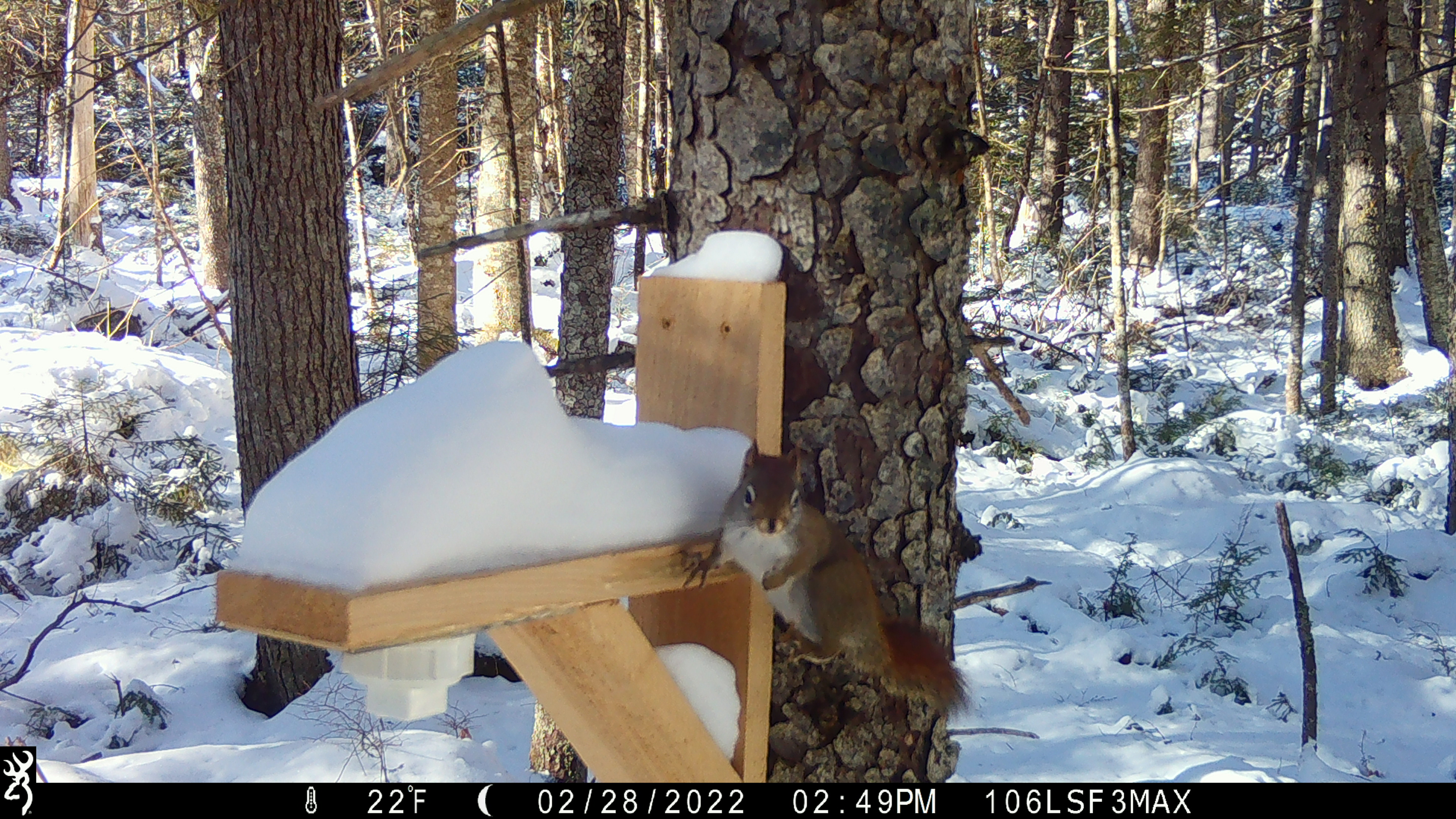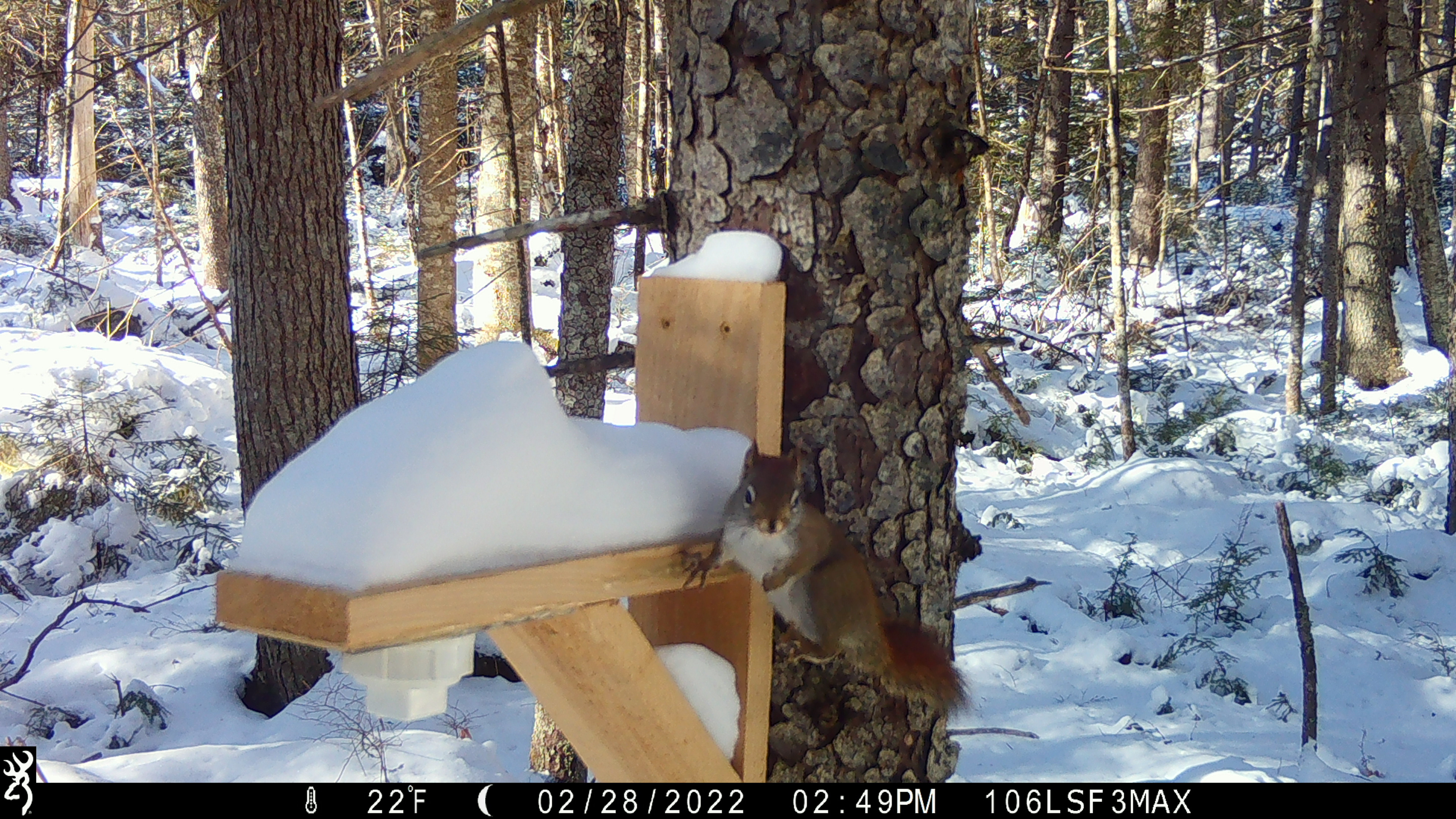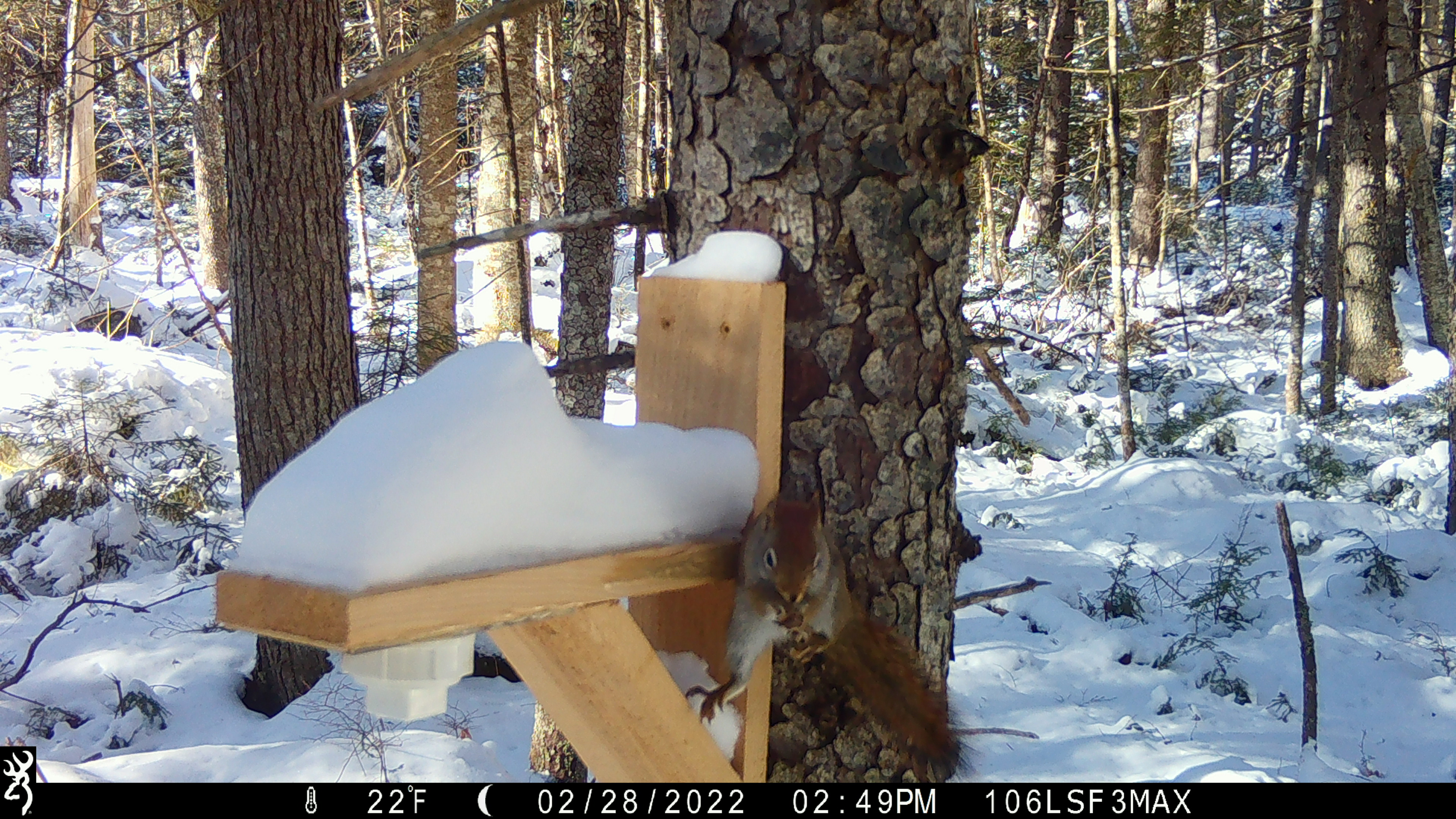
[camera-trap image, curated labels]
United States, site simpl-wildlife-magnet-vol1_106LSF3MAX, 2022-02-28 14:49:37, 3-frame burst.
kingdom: Animalia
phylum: Chordata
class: Mammalia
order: Rodentia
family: Sciuridae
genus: Tamiasciurus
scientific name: Tamiasciurus hudsonicus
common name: red squirrel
Red squirrel (Tamiasciurus hudsonicus).